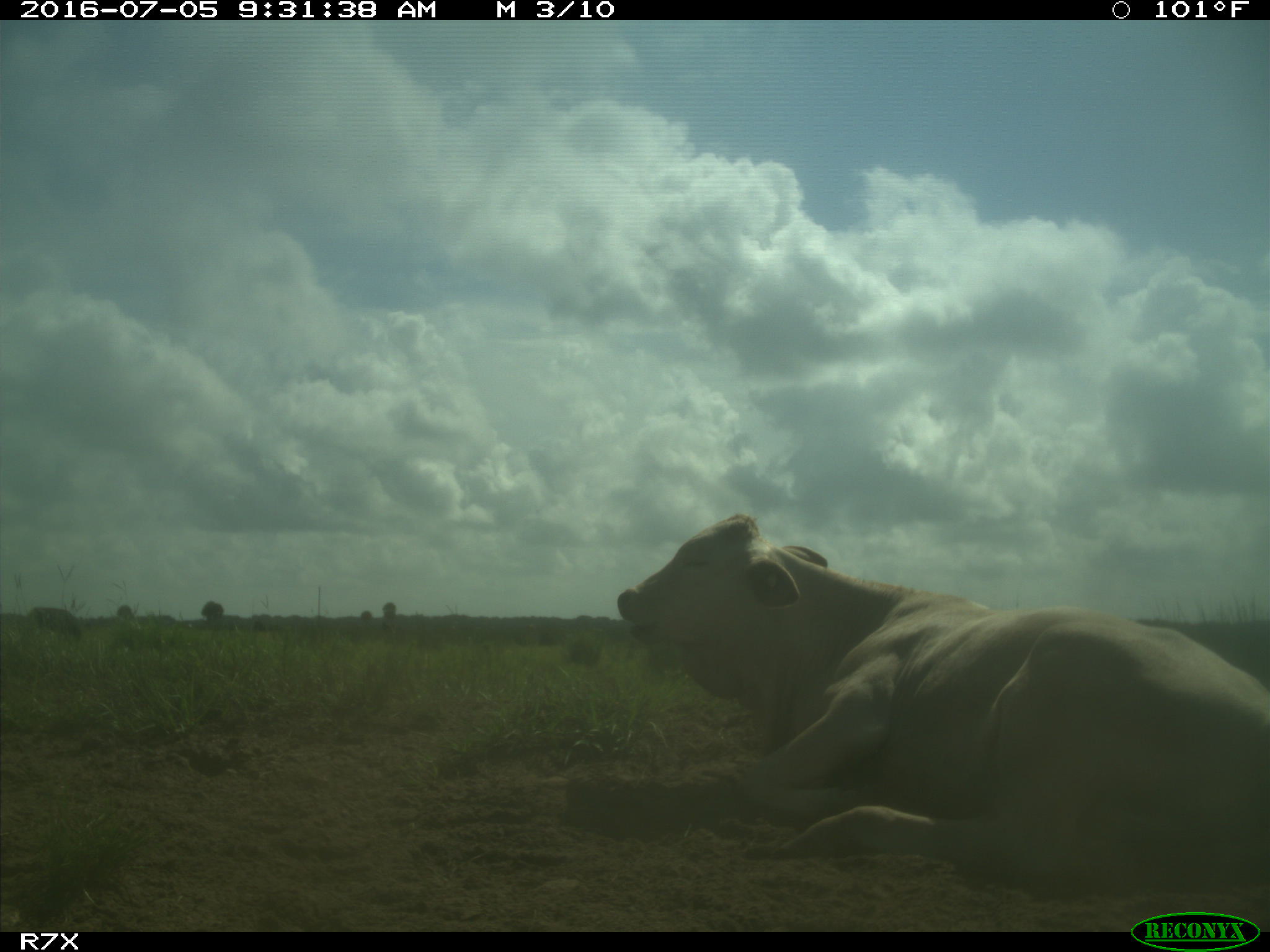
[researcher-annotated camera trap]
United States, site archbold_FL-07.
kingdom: Animalia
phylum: Chordata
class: Mammalia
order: Artiodactyla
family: Bovidae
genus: Bos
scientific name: Bos taurus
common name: domestic cow